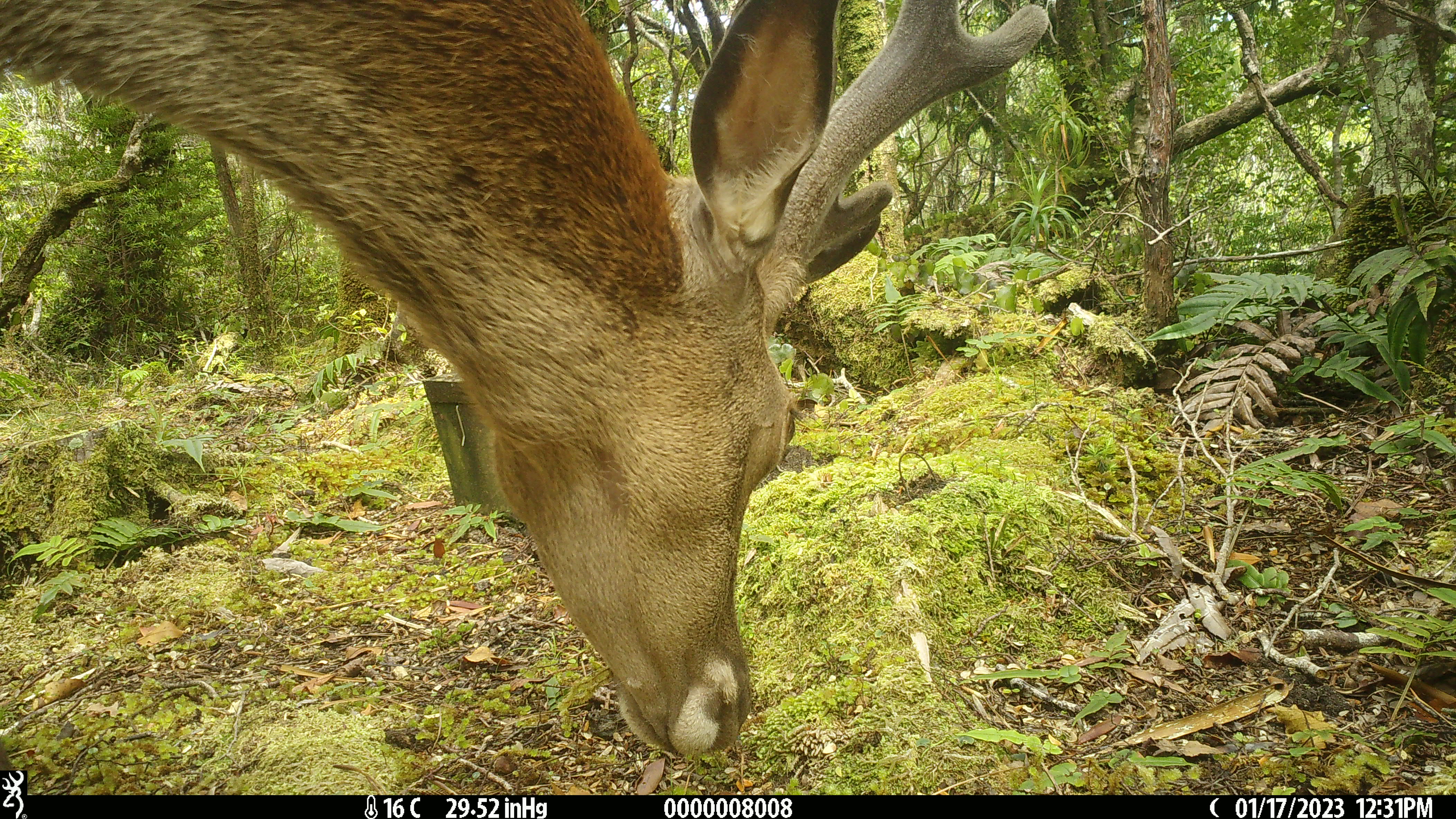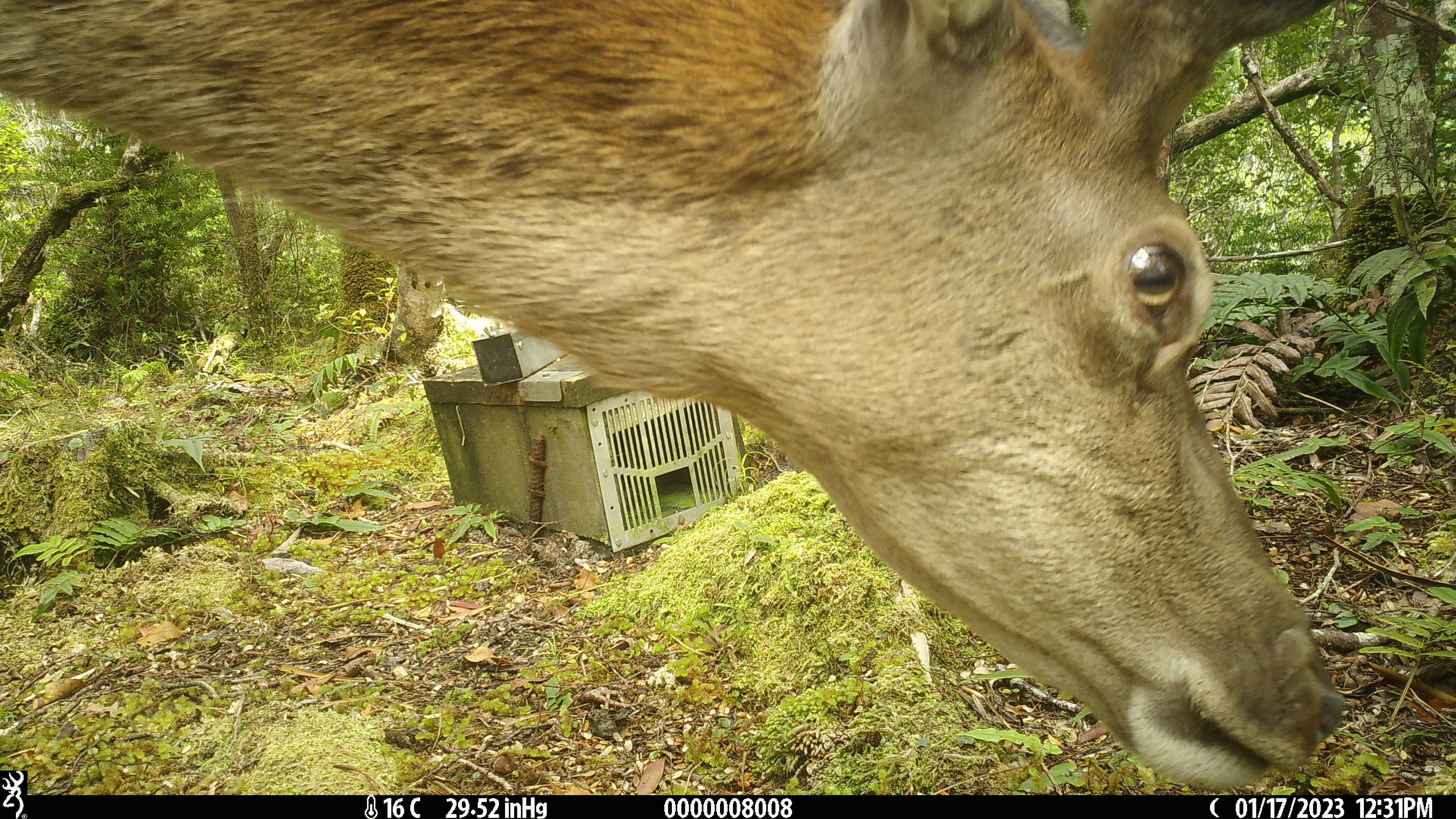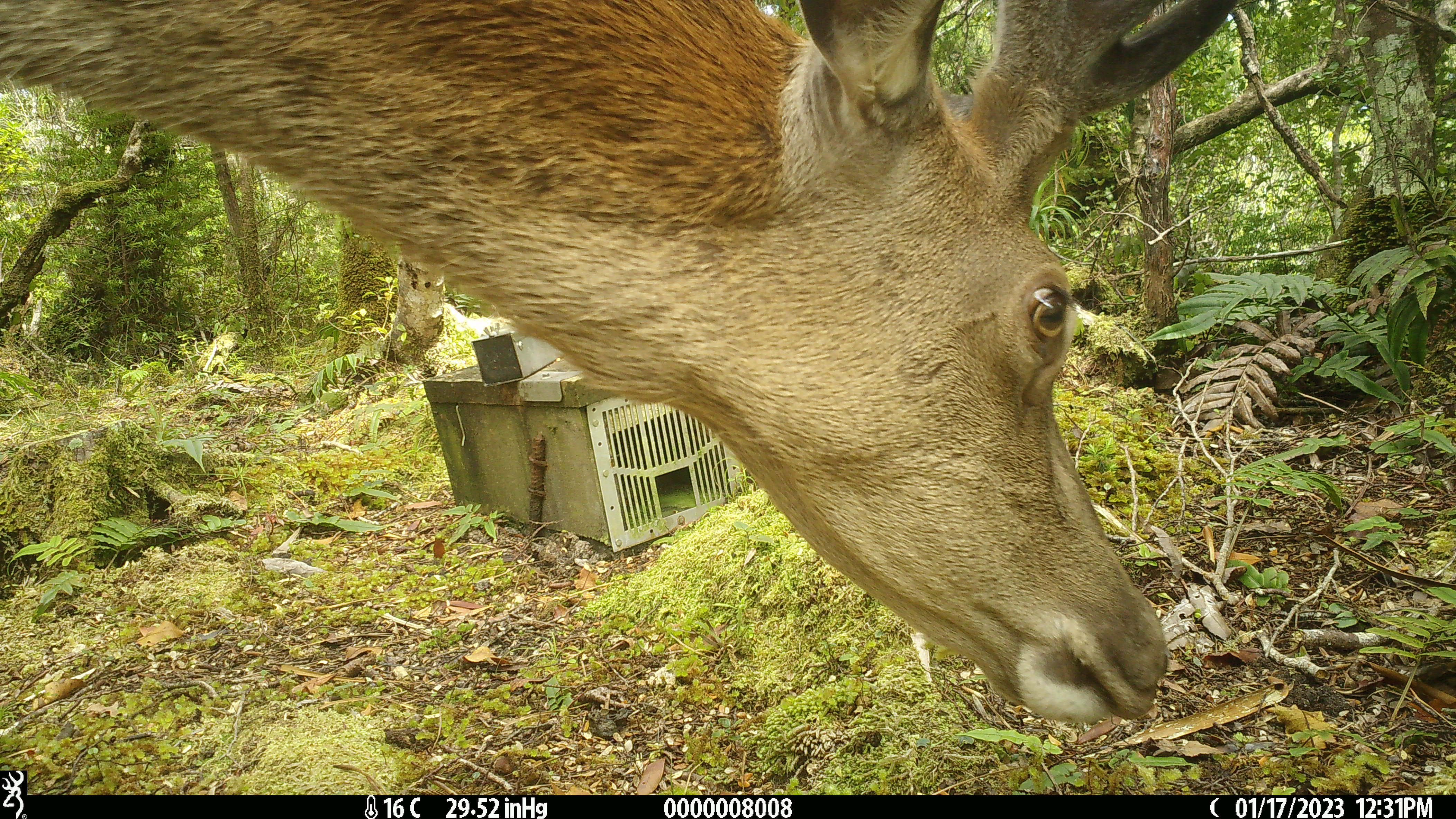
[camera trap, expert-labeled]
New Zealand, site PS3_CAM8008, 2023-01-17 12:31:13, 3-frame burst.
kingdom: Animalia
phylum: Chordata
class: Mammalia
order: Artiodactyla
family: Cervidae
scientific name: Cervidae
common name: deer